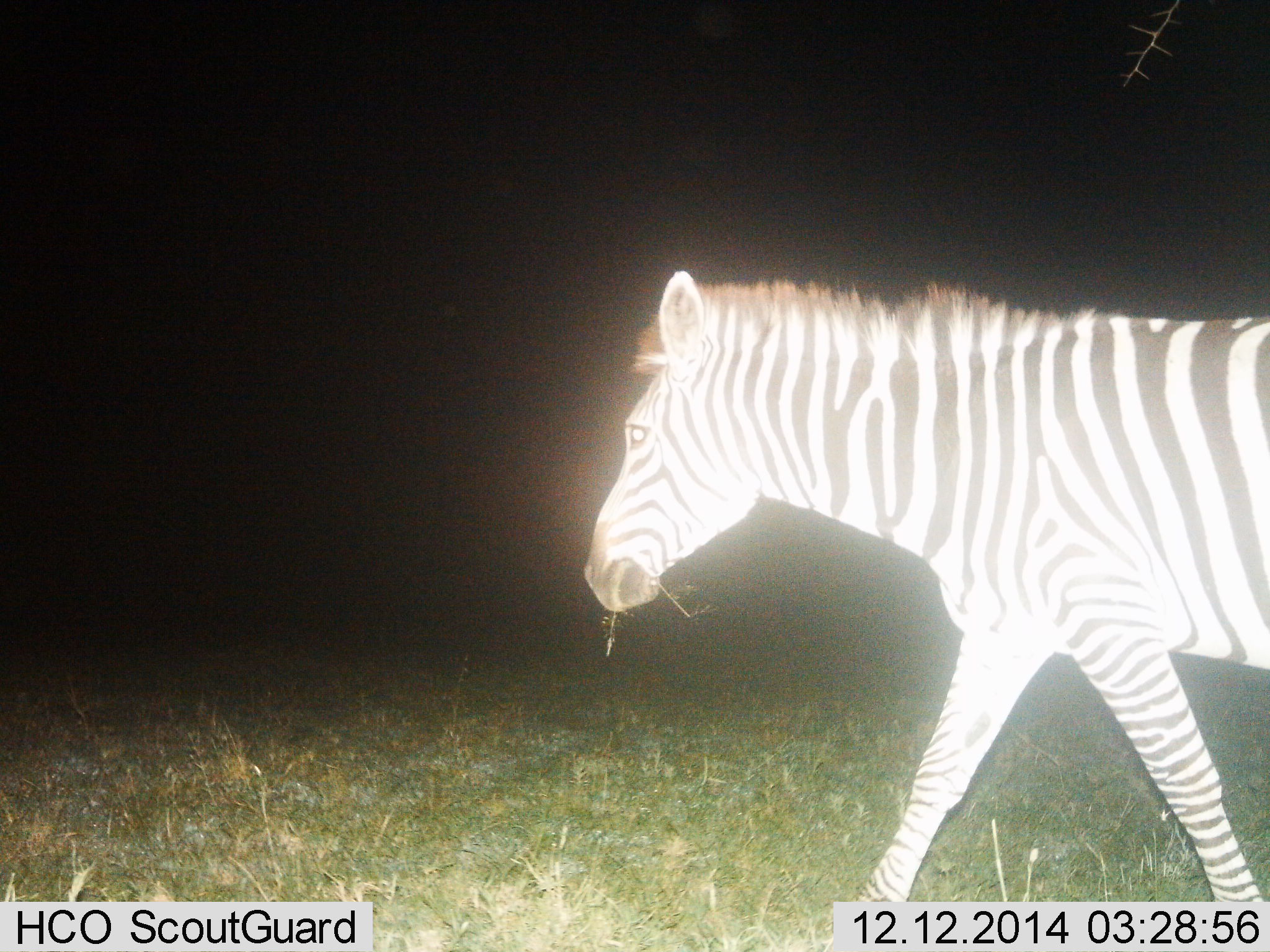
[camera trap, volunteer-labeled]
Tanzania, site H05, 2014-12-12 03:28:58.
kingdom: Animalia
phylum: Chordata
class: Mammalia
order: Perissodactyla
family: Equidae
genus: Equus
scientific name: Equus quagga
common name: plains zebra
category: zebra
Zebra (plains zebra) (Equus quagga), count 1. Behavior (volunteer vote fractions): standing 10%, resting 0%, moving 90%, interacting 0%. Young present (vote fraction): 0%. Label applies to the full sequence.